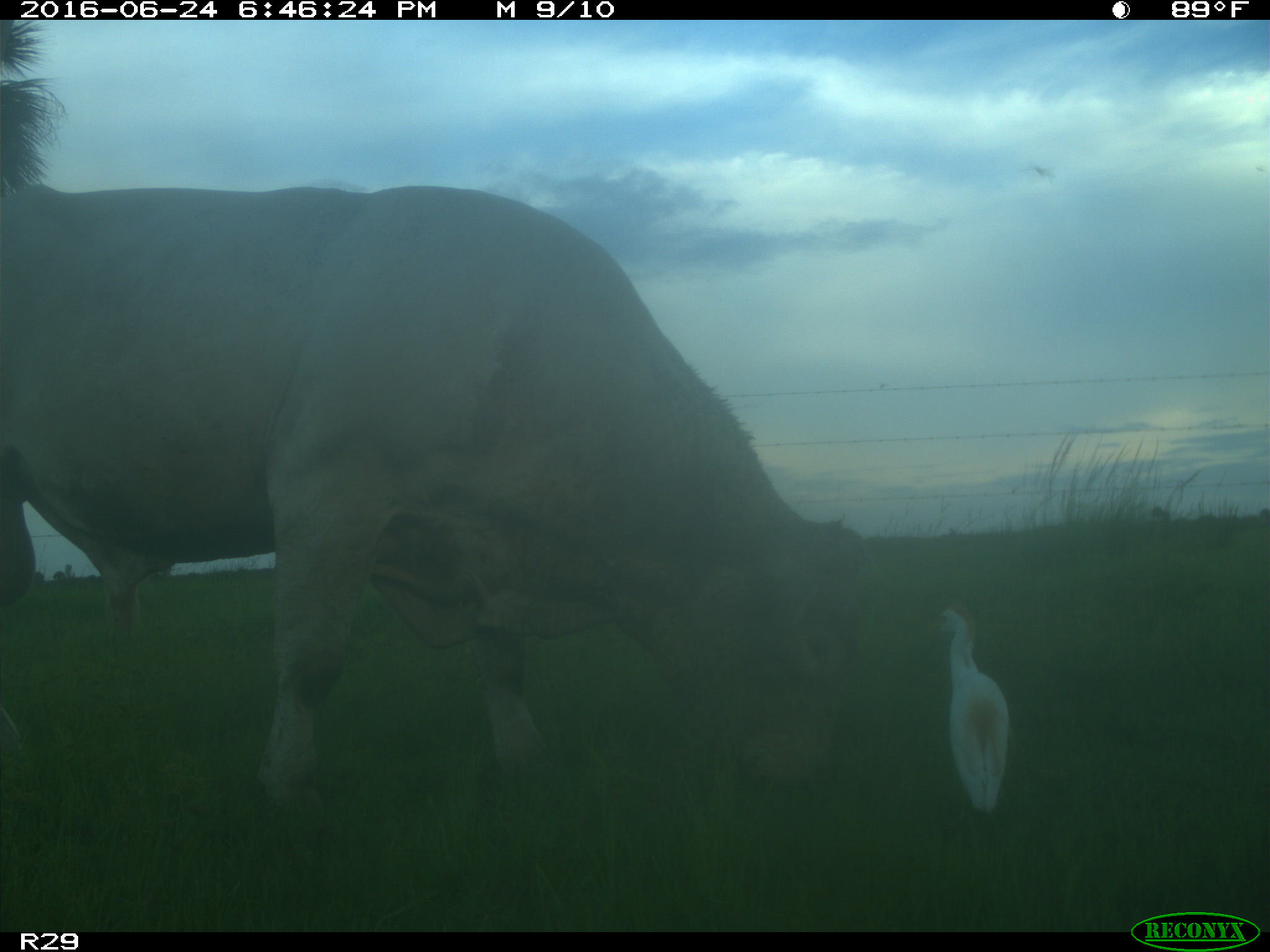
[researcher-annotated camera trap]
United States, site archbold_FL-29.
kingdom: Animalia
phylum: Chordata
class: Mammalia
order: Artiodactyla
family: Bovidae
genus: Bos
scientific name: Bos taurus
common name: domestic cow